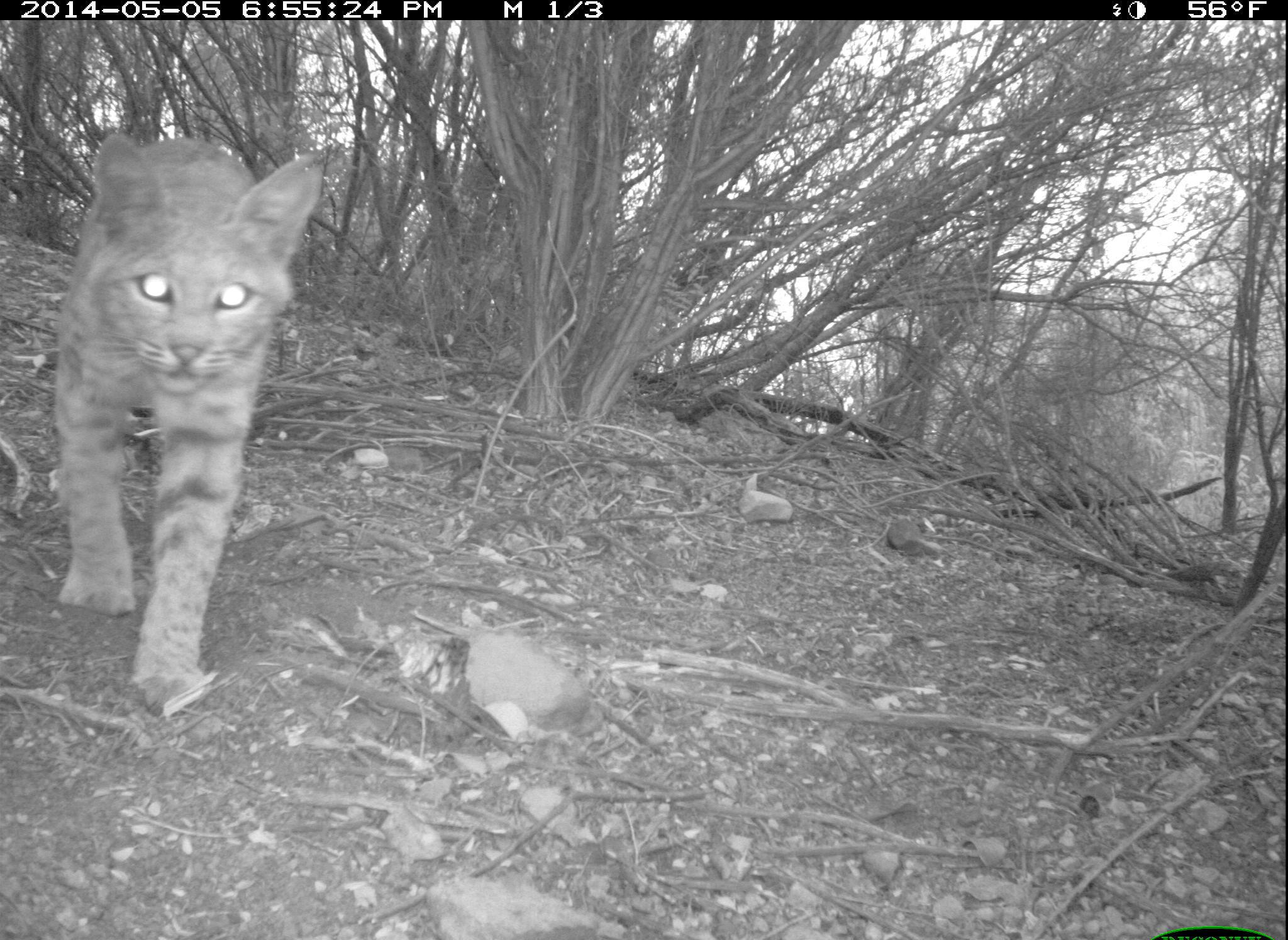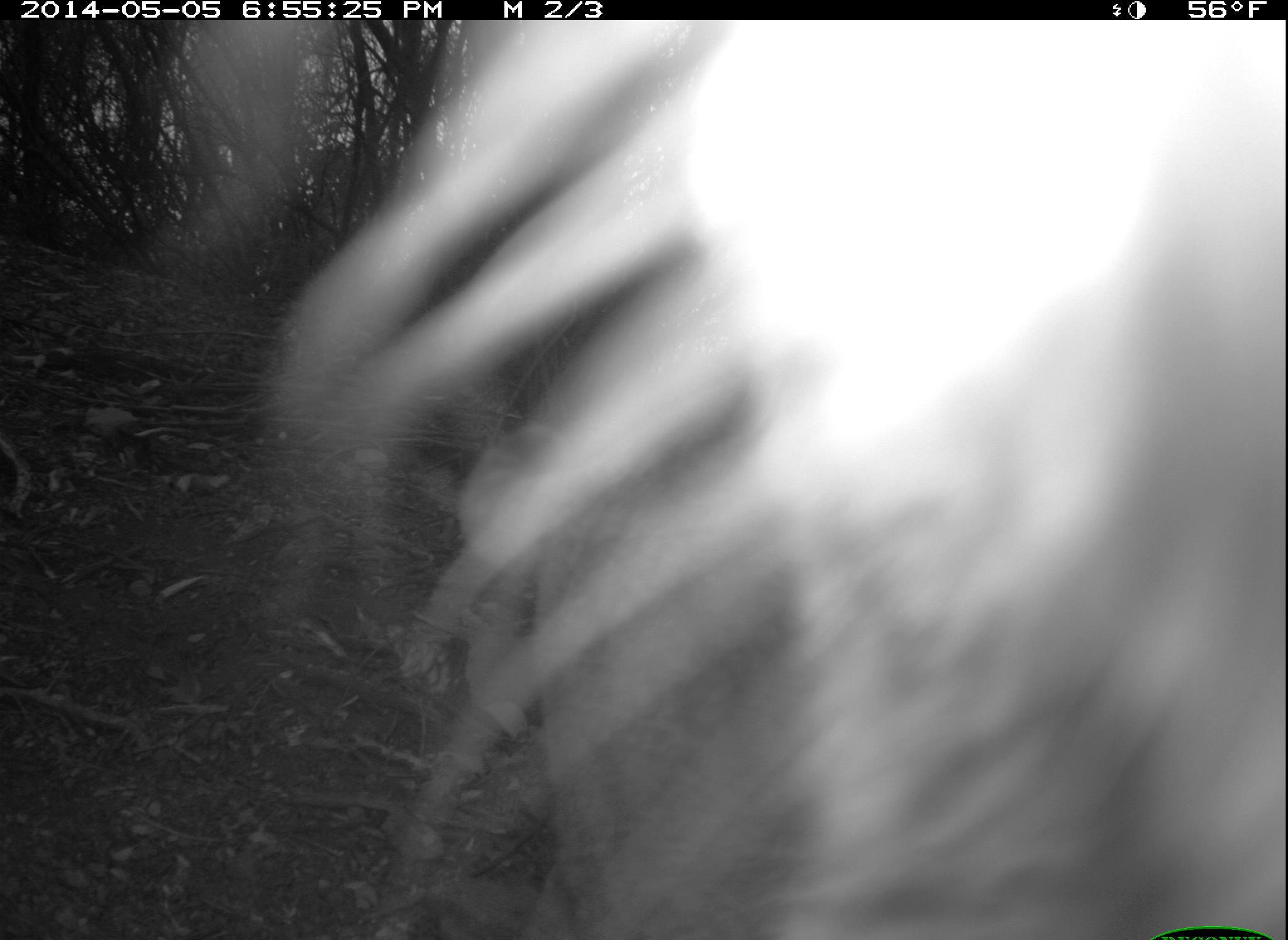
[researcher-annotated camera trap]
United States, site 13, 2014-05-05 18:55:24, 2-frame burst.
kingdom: Animalia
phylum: Chordata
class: Mammalia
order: Carnivora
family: Felidae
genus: Lynx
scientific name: Lynx rufus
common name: bobcat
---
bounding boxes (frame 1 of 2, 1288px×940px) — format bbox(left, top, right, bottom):
bobcat: bbox(53, 134, 323, 719)